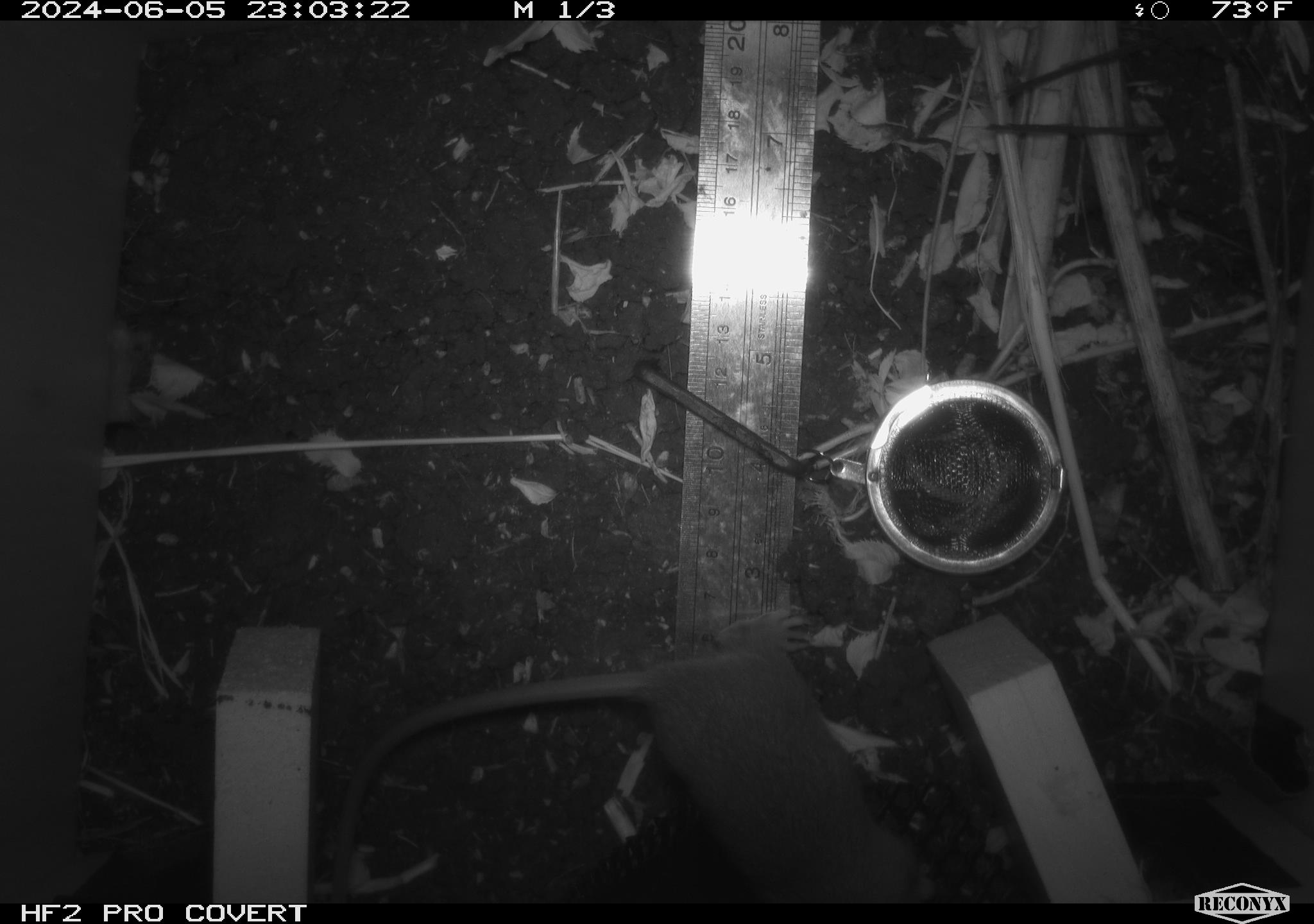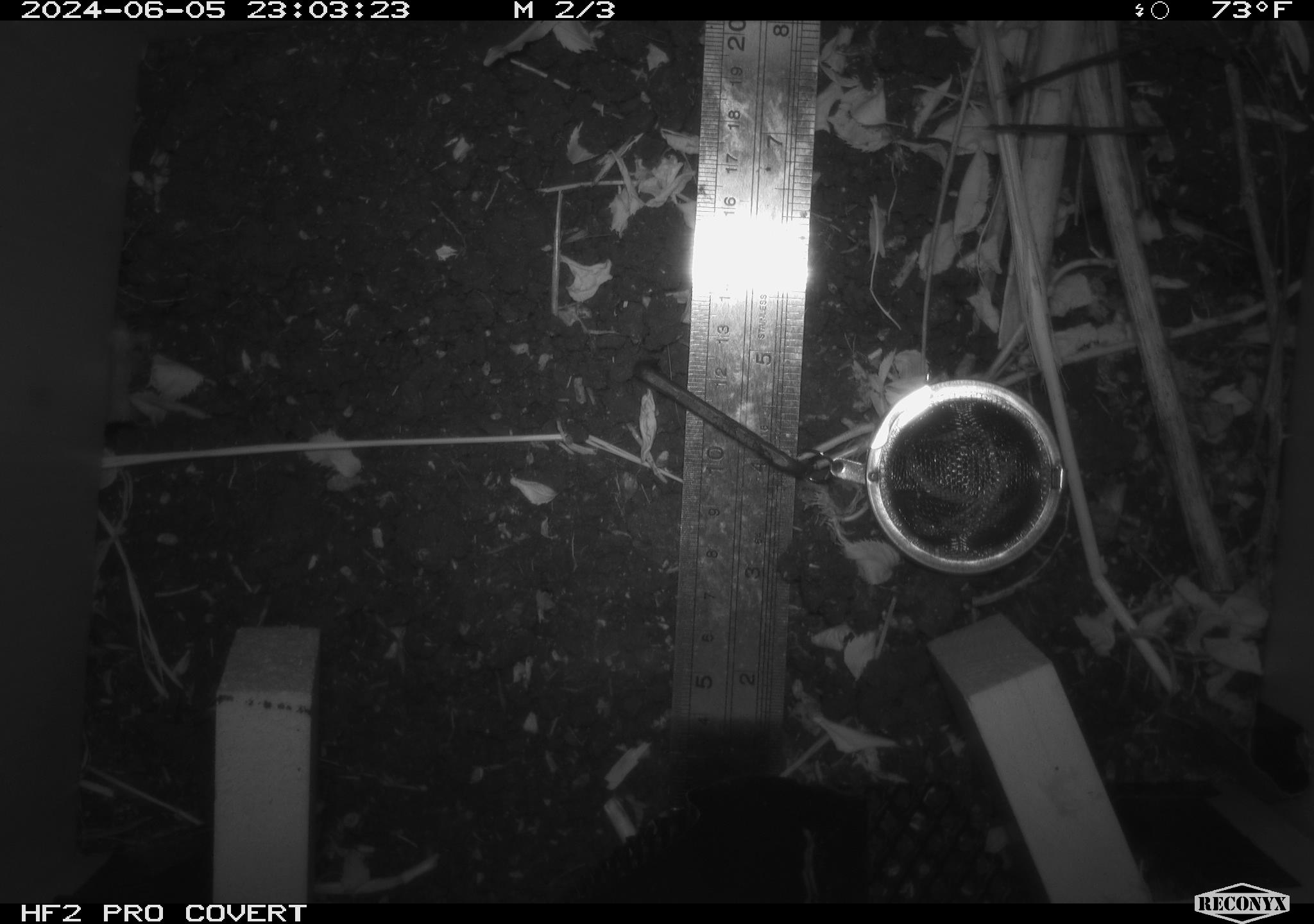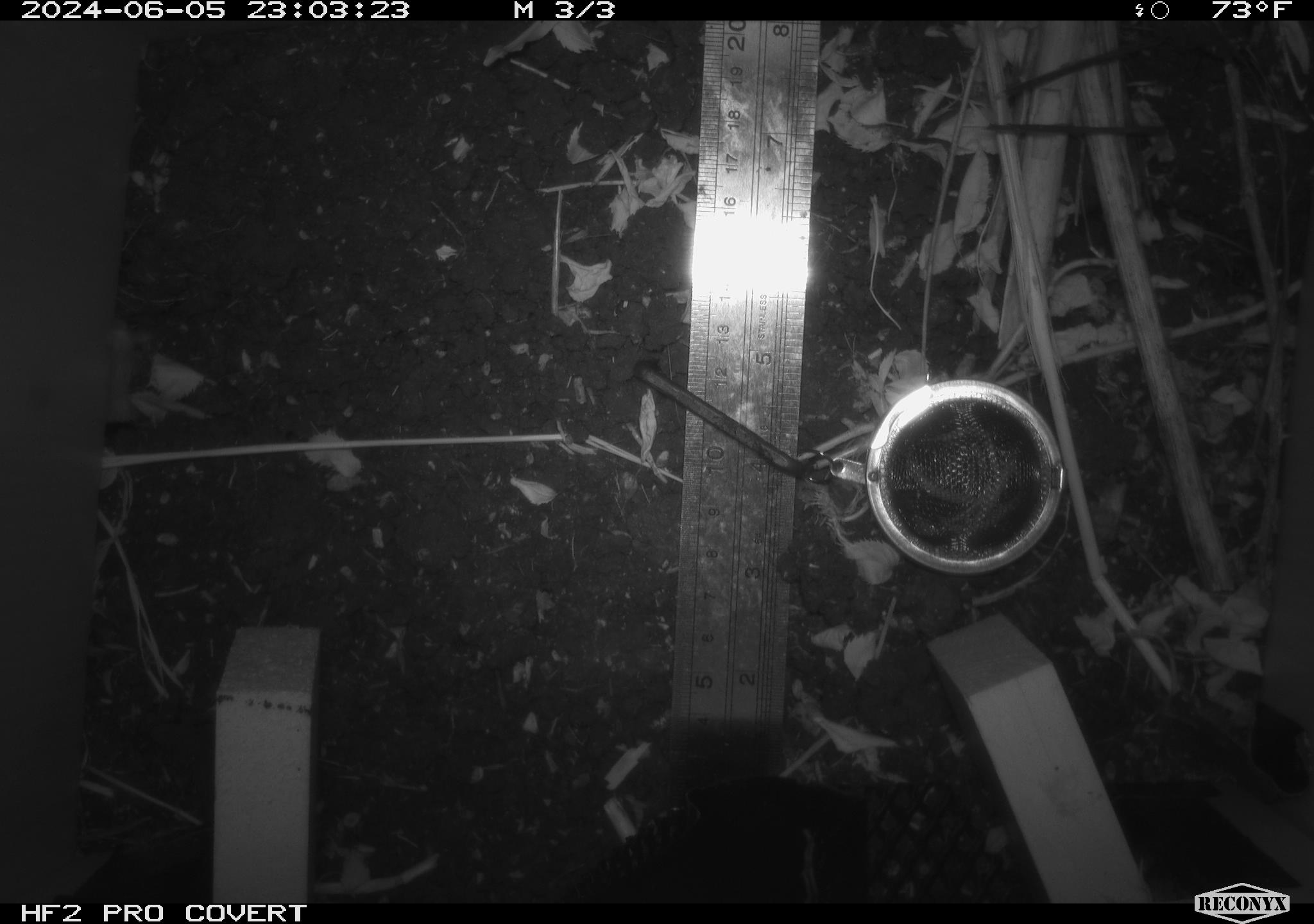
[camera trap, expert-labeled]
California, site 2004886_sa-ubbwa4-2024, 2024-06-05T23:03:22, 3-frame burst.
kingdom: Animalia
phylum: Chordata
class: Mammalia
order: Rodentia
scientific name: Rodentia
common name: woodrat or rat or mouse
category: woodrat or rat or mouse species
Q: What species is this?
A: Woodrat or rat or mouse species (woodrat or rat or mouse) (Rodentia).